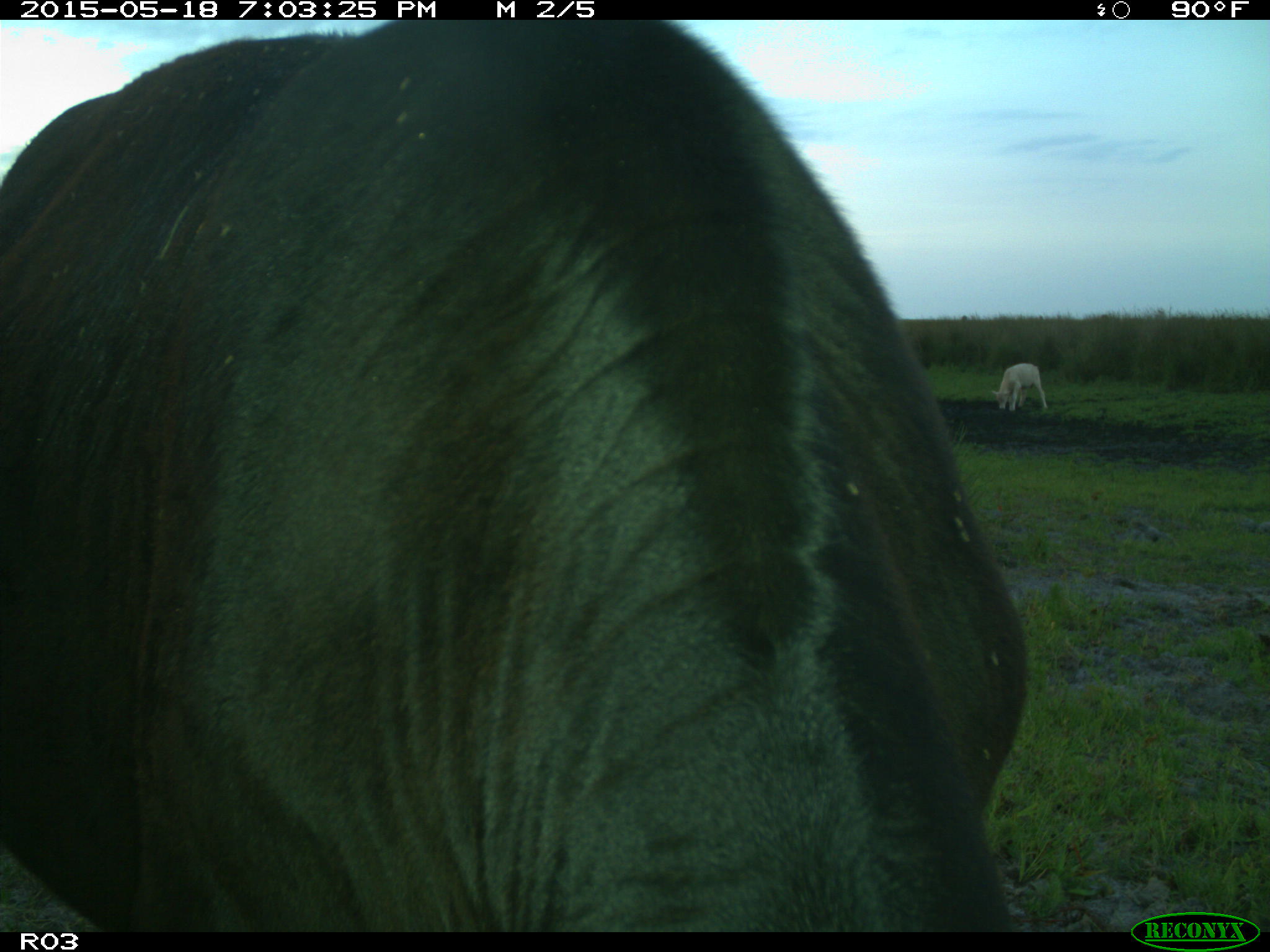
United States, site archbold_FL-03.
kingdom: Animalia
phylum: Chordata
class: Mammalia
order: Artiodactyla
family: Bovidae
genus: Bos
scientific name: Bos taurus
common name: domestic cow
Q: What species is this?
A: Bos taurus (domestic cow).